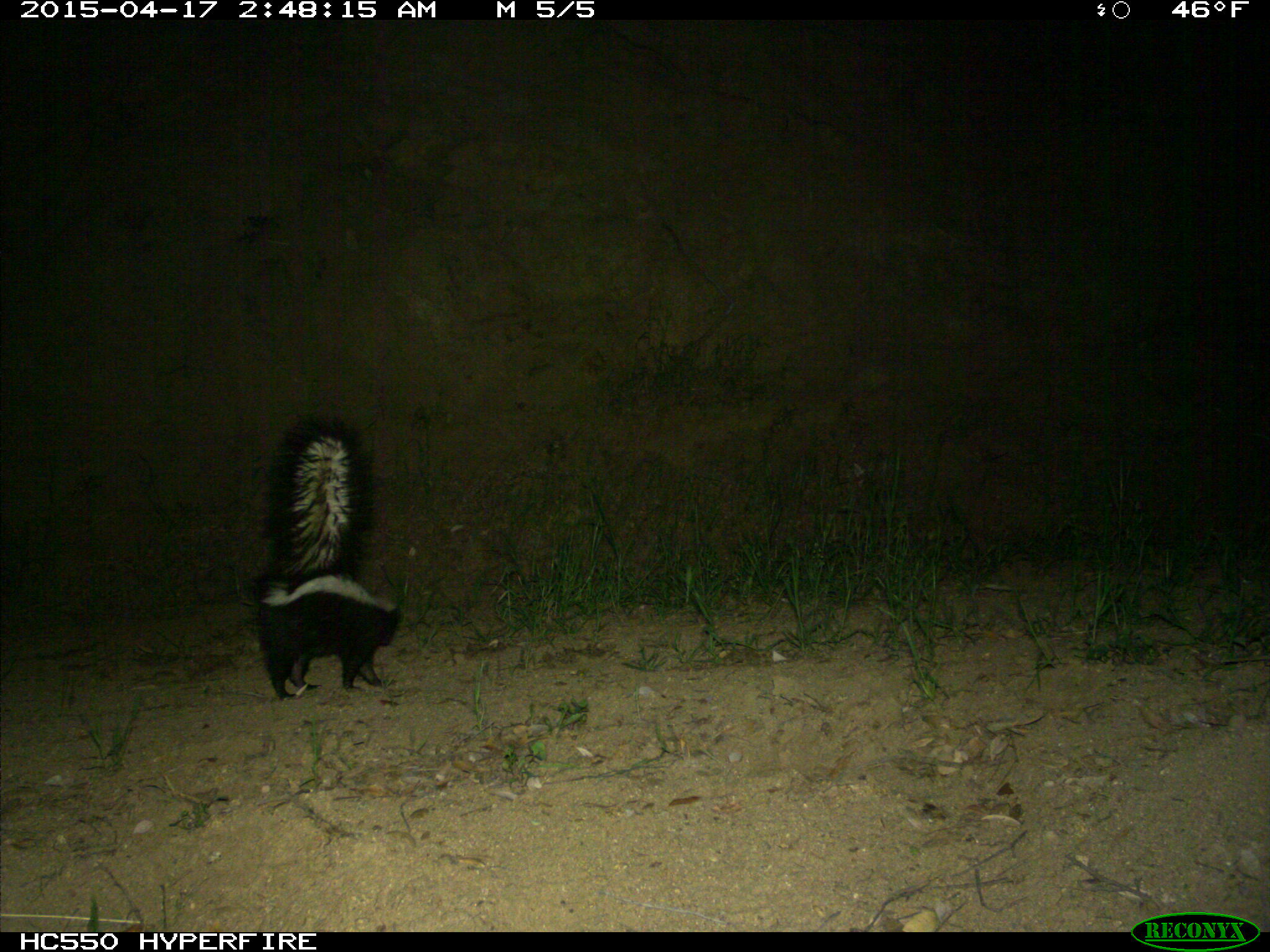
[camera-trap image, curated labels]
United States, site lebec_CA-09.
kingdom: Animalia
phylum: Chordata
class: Mammalia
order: Carnivora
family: Mephitidae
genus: Mephitis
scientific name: Mephitis mephitis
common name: striped skunk